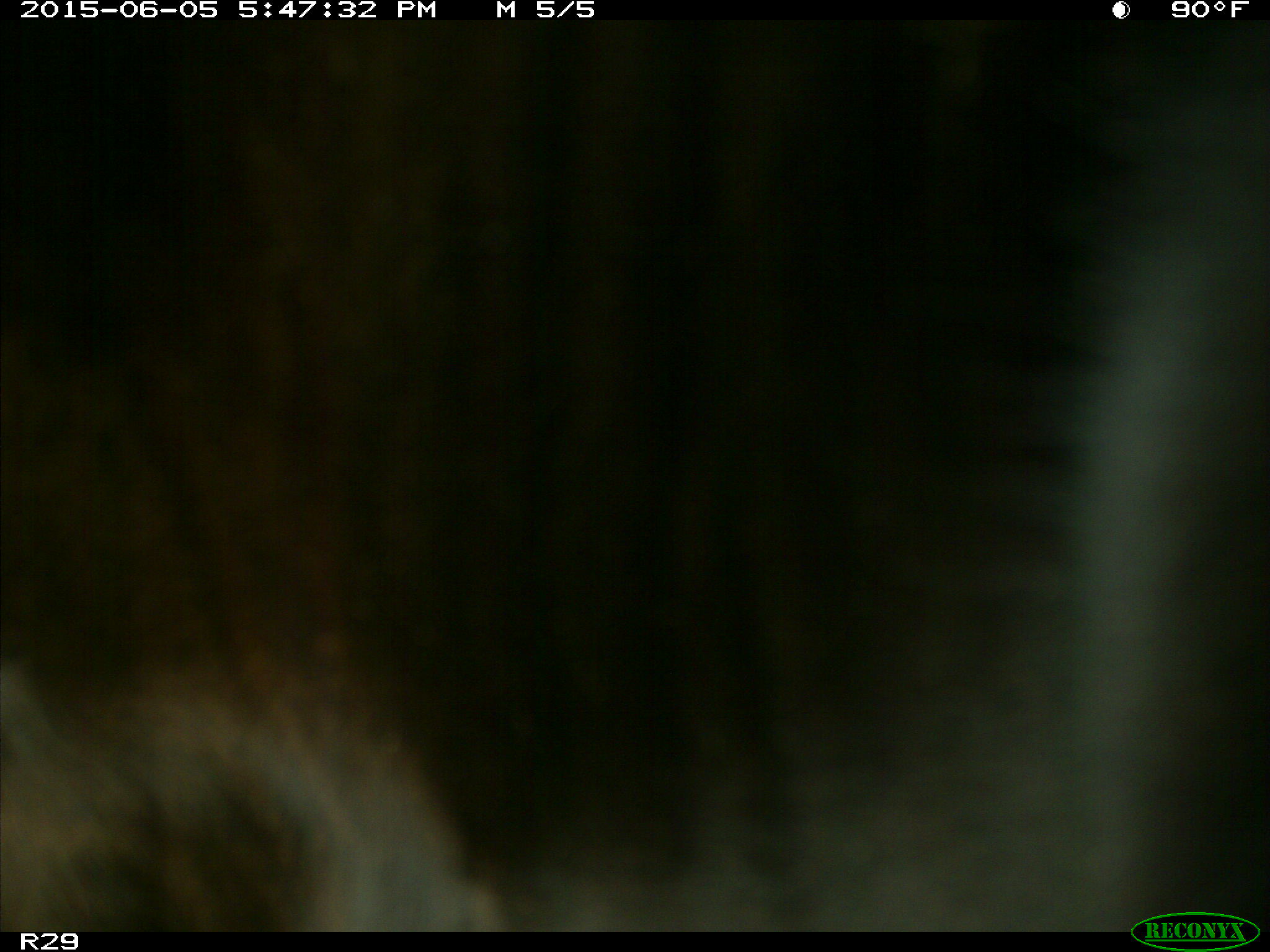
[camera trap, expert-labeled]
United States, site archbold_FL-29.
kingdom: Animalia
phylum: Chordata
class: Mammalia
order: Artiodactyla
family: Bovidae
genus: Bos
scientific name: Bos taurus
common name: domestic cow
Bos taurus (domestic cow).